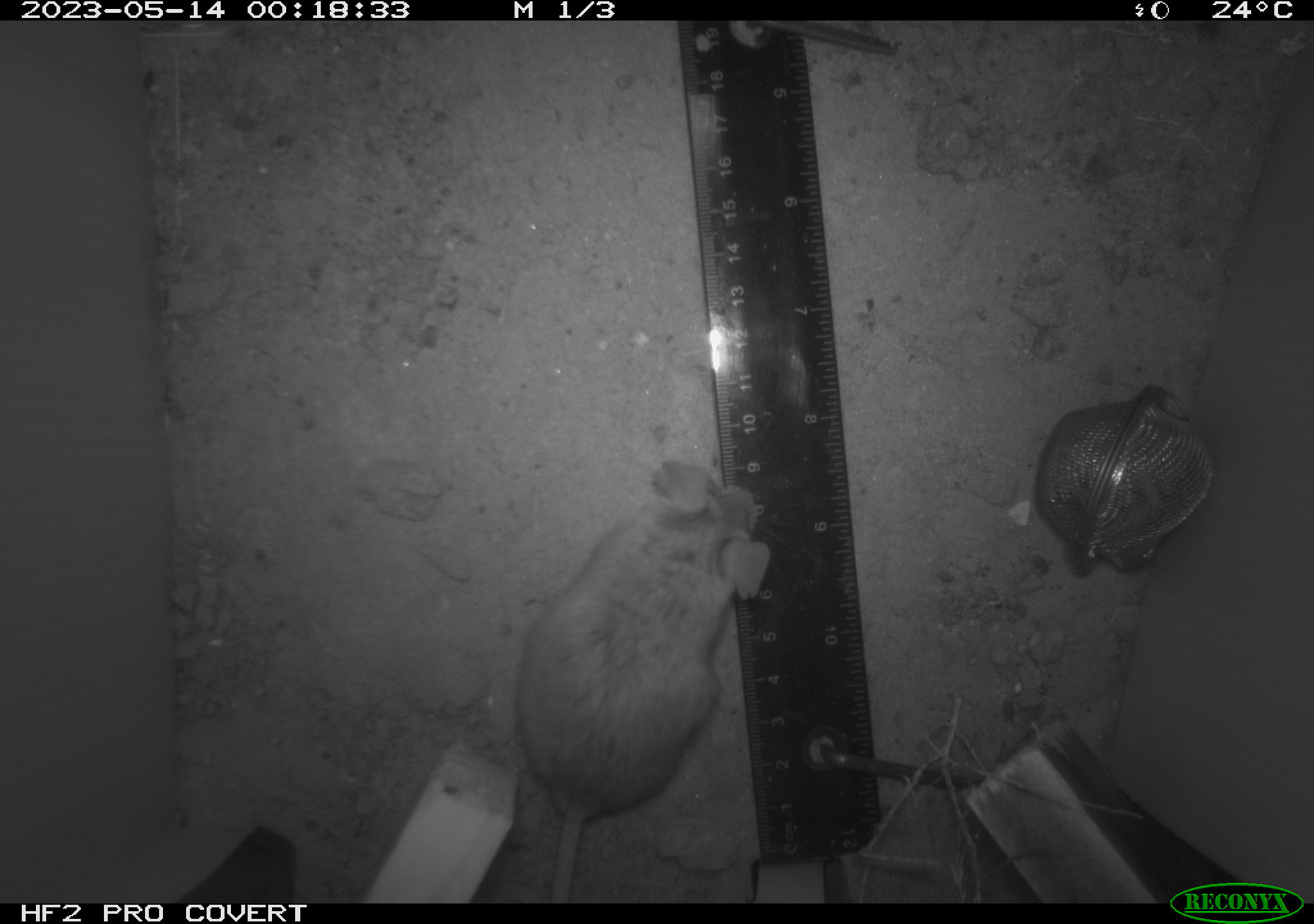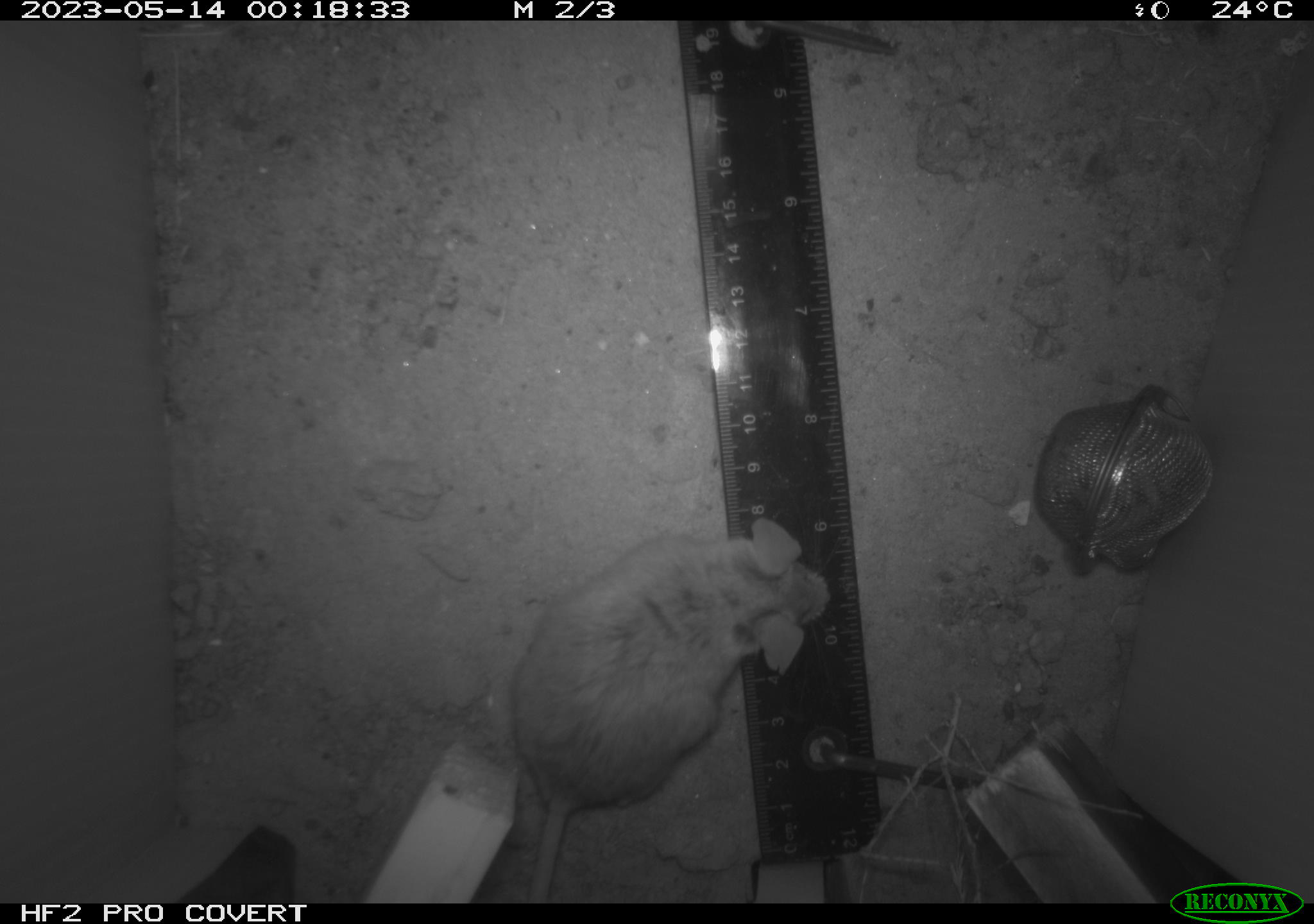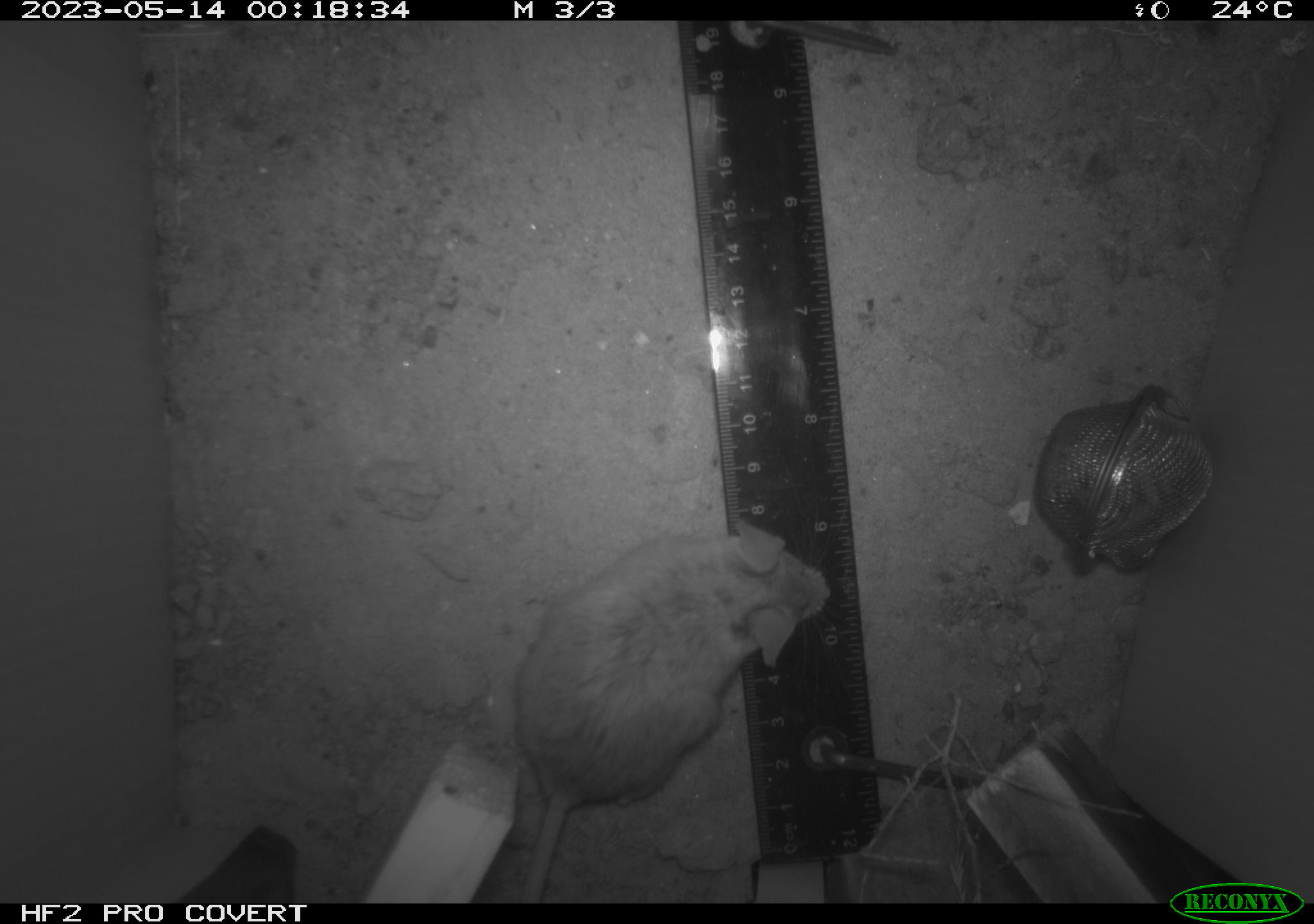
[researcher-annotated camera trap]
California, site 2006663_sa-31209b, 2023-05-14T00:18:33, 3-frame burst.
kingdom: Animalia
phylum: Chordata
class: Mammalia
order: Rodentia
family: Cricetidae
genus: Peromyscus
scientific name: Peromyscus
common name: deer mice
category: peromyscus species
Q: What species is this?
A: Peromyscus species (deer mice) (Peromyscus).